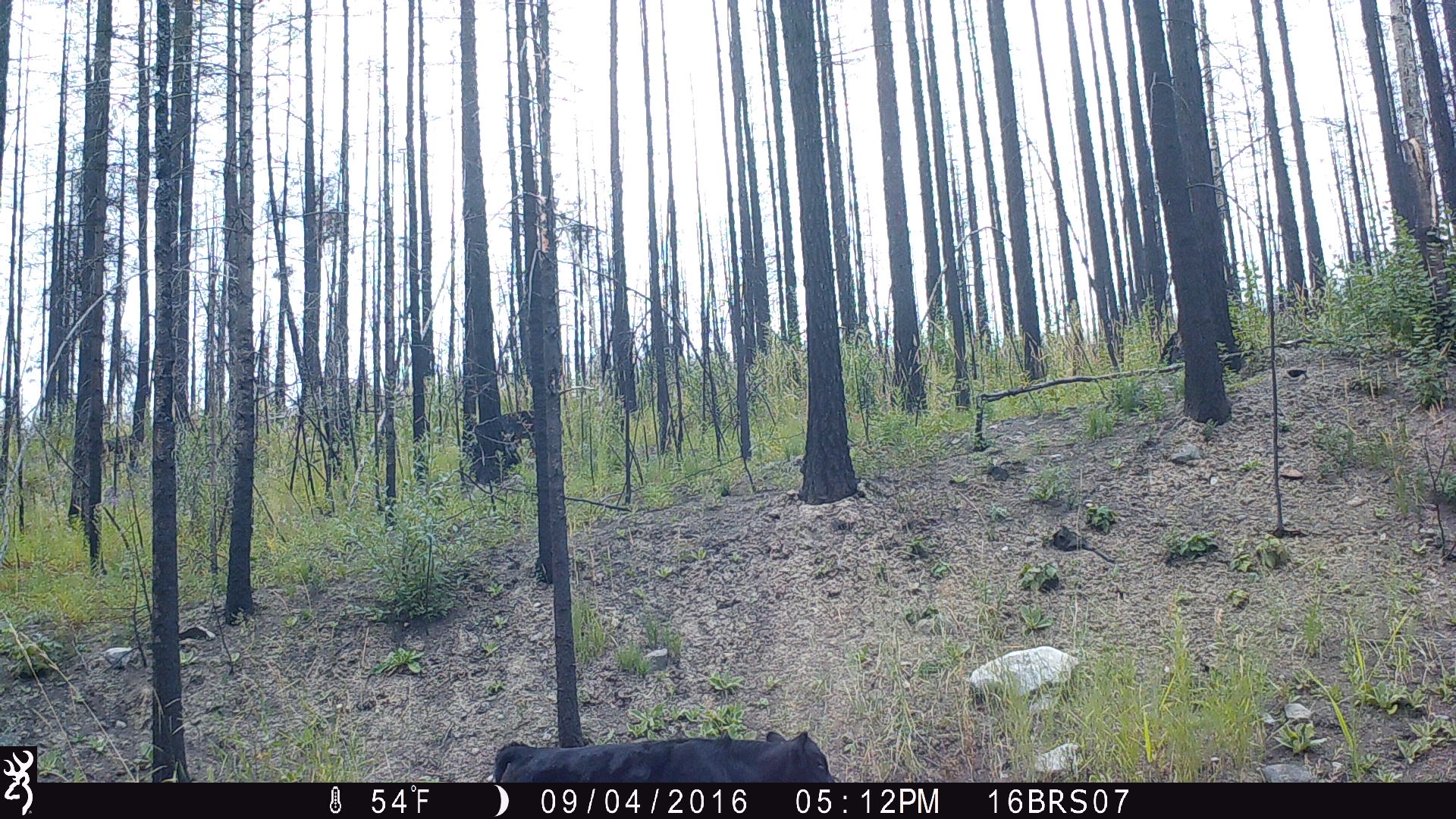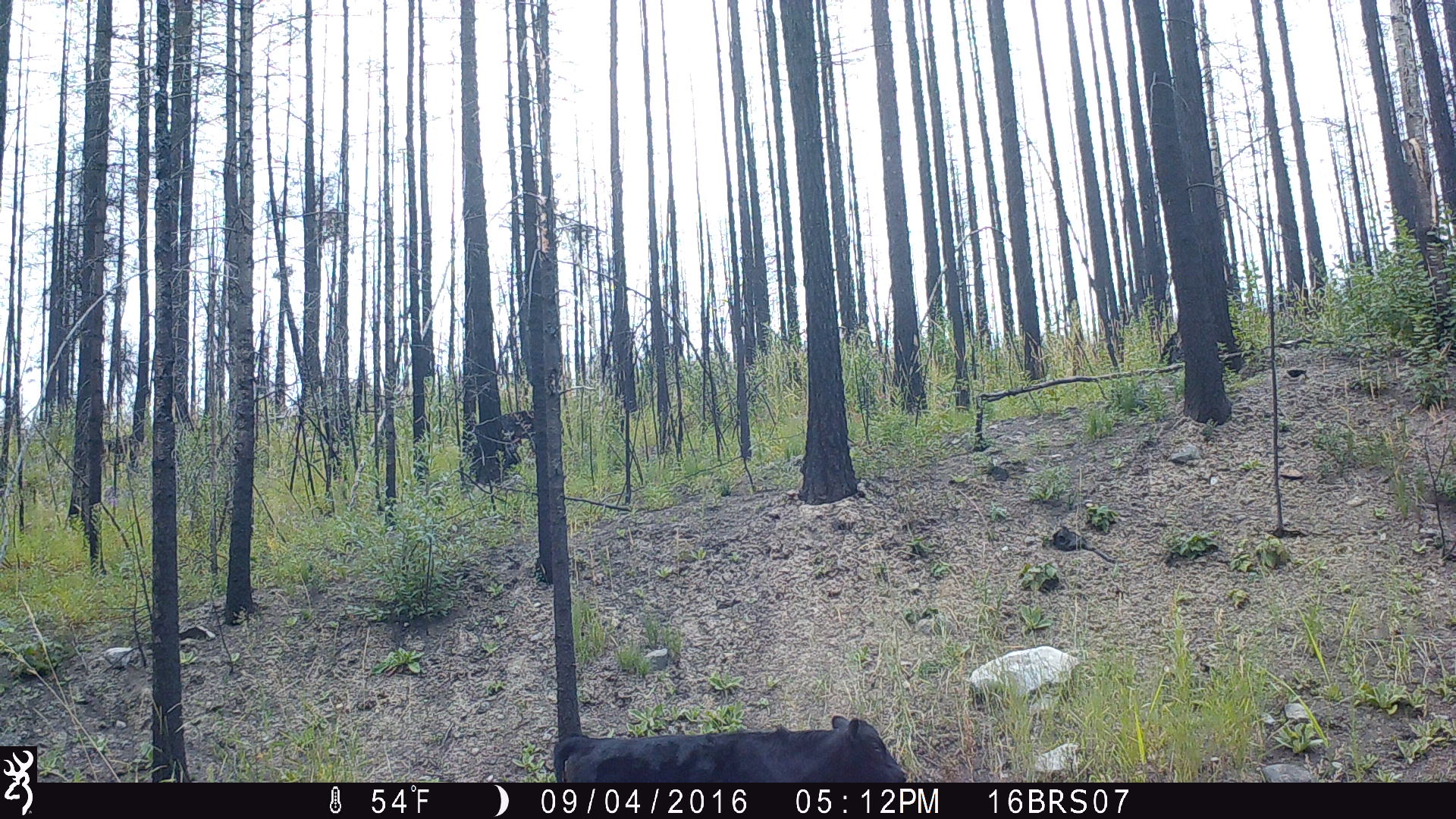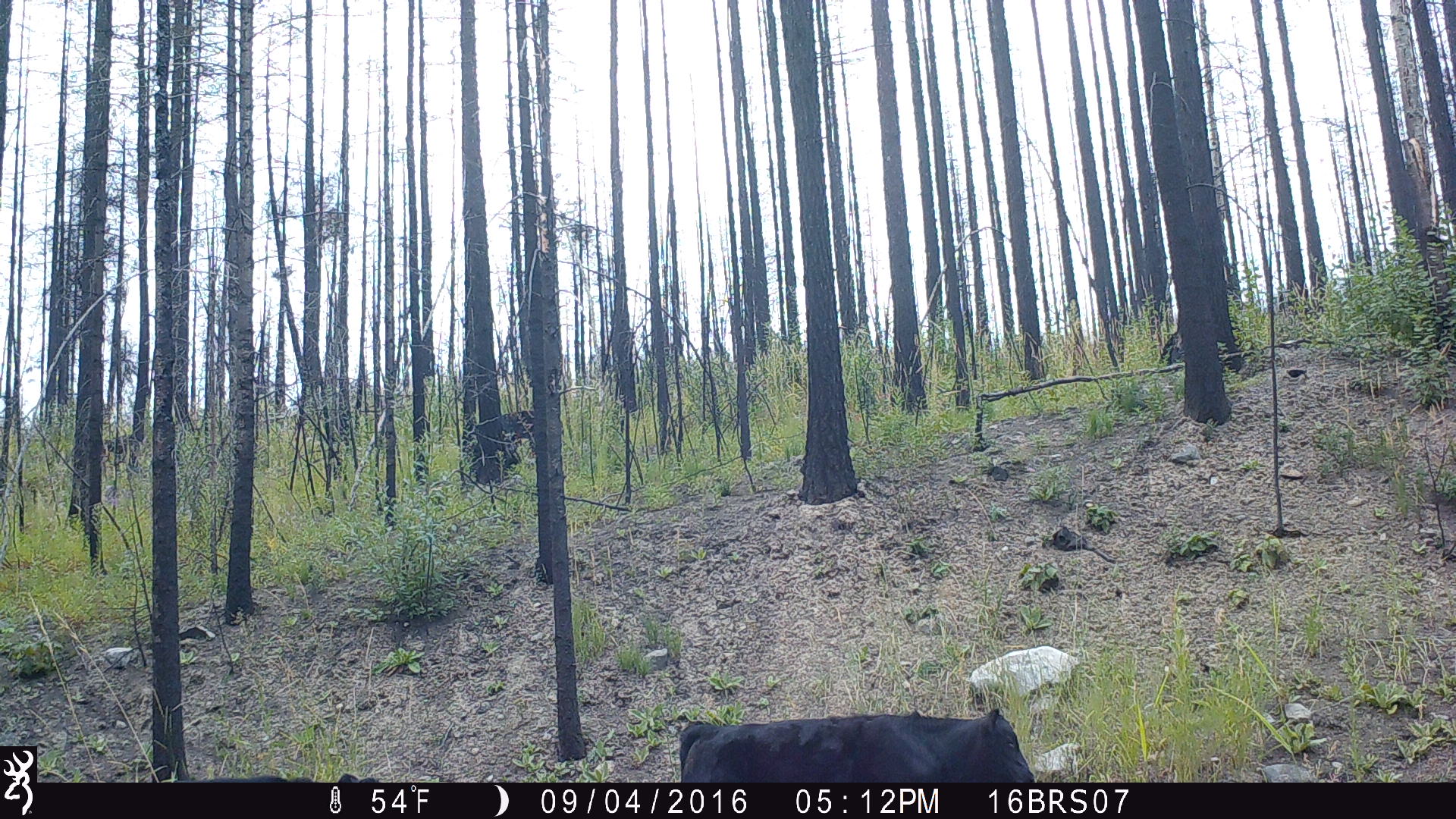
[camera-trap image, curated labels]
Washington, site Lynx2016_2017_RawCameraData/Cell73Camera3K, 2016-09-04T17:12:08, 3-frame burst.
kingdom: Animalia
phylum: Chordata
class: Mammalia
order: Artiodactyla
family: Bovidae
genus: Bos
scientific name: Bos taurus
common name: domestic cattle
Domestic cattle (Bos taurus). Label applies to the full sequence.